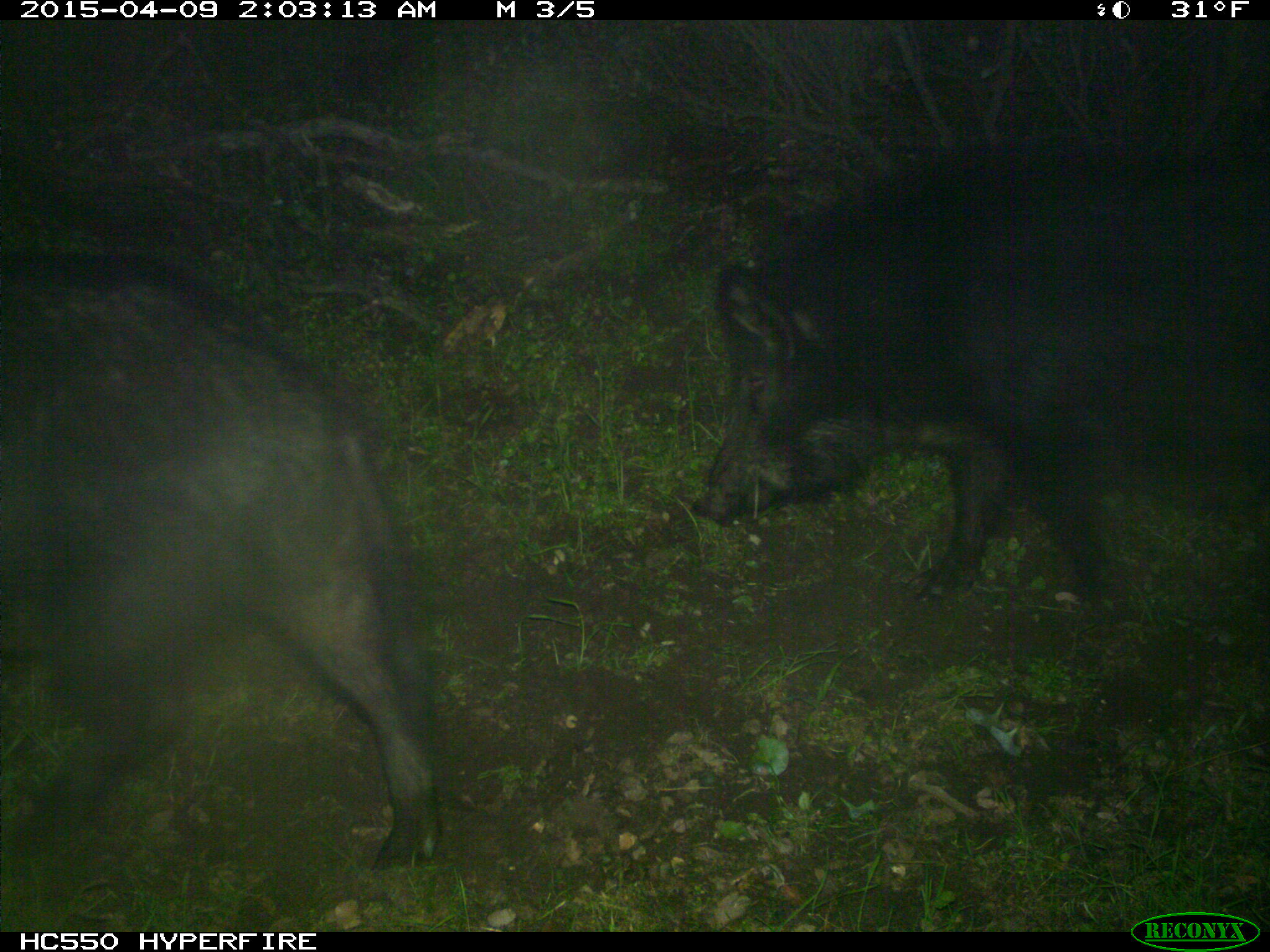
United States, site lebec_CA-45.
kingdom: Animalia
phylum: Chordata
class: Mammalia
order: Artiodactyla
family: Suidae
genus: Sus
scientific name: Sus scrofa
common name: wild boar